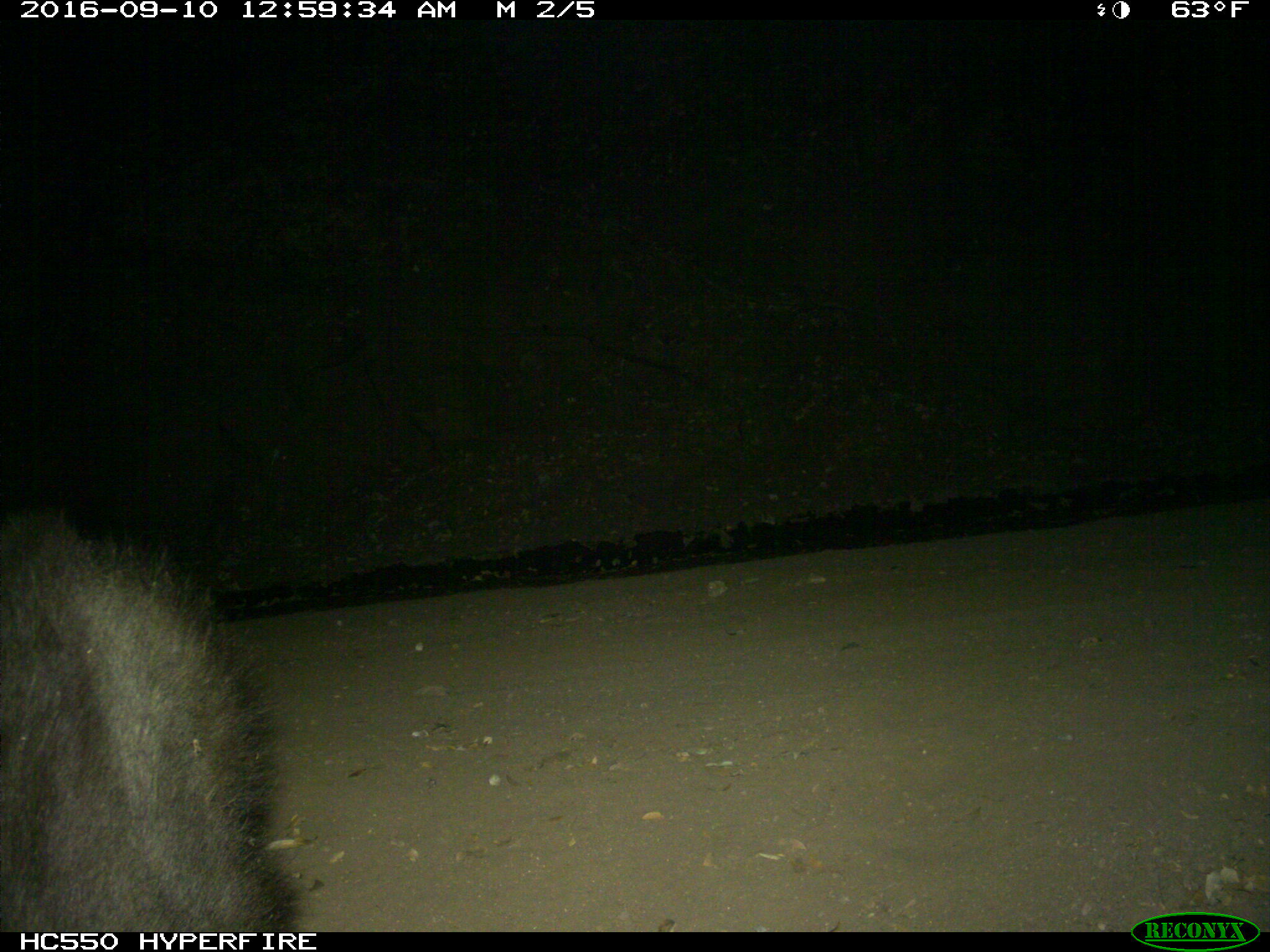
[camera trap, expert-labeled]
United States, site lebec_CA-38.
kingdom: Animalia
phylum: Chordata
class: Mammalia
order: Carnivora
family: Ursidae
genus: Ursus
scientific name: Ursus americanus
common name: american black bear